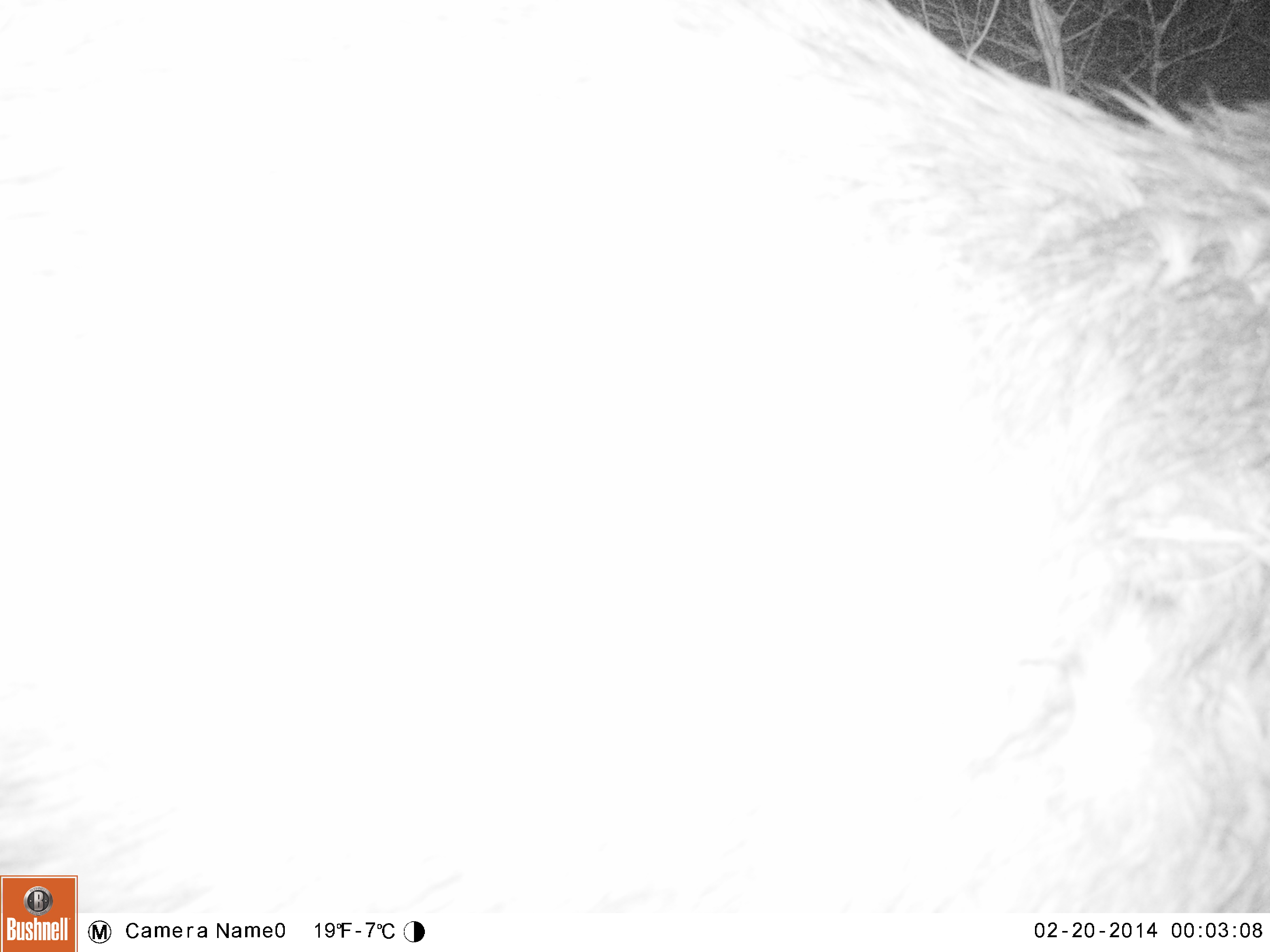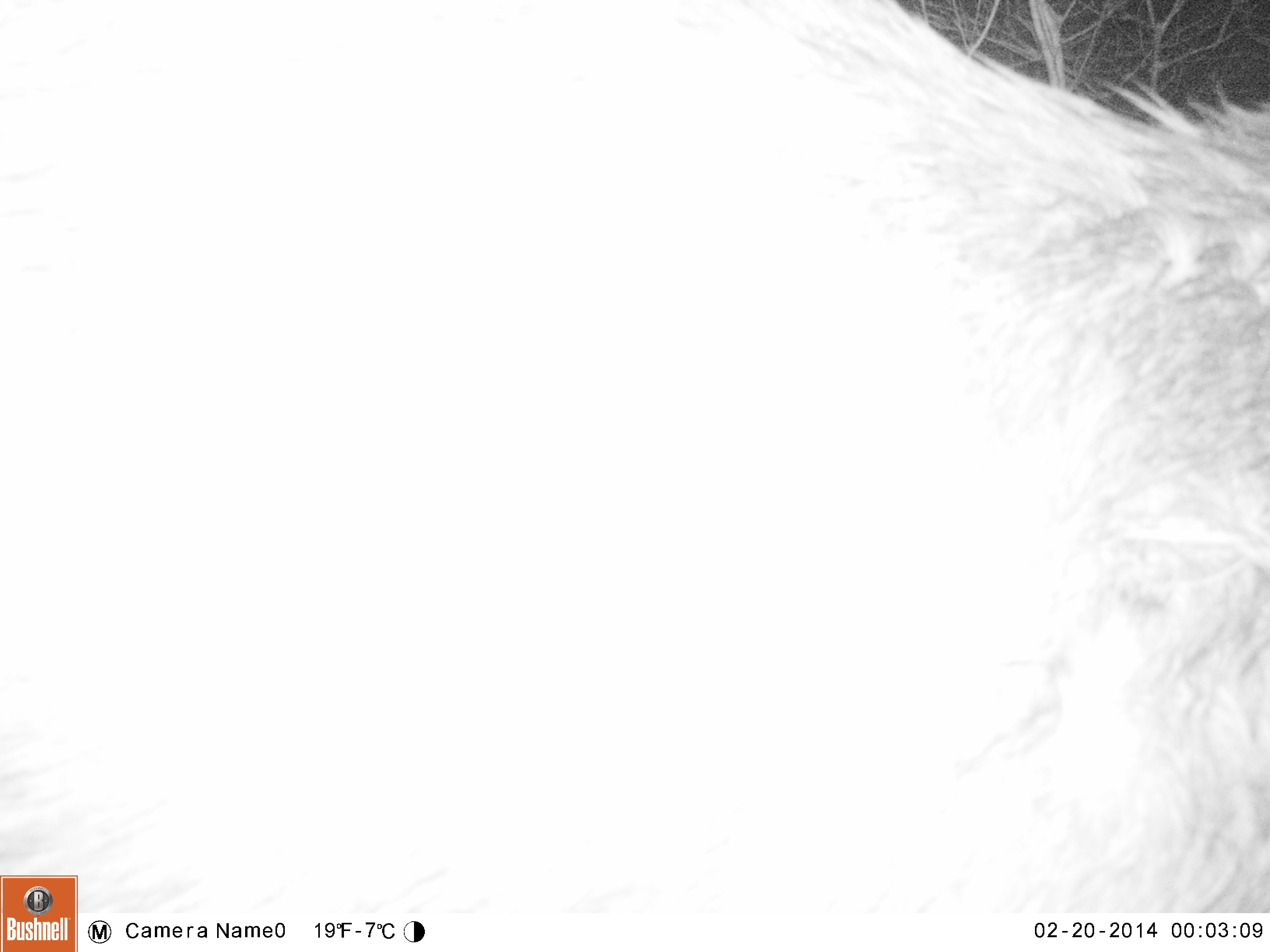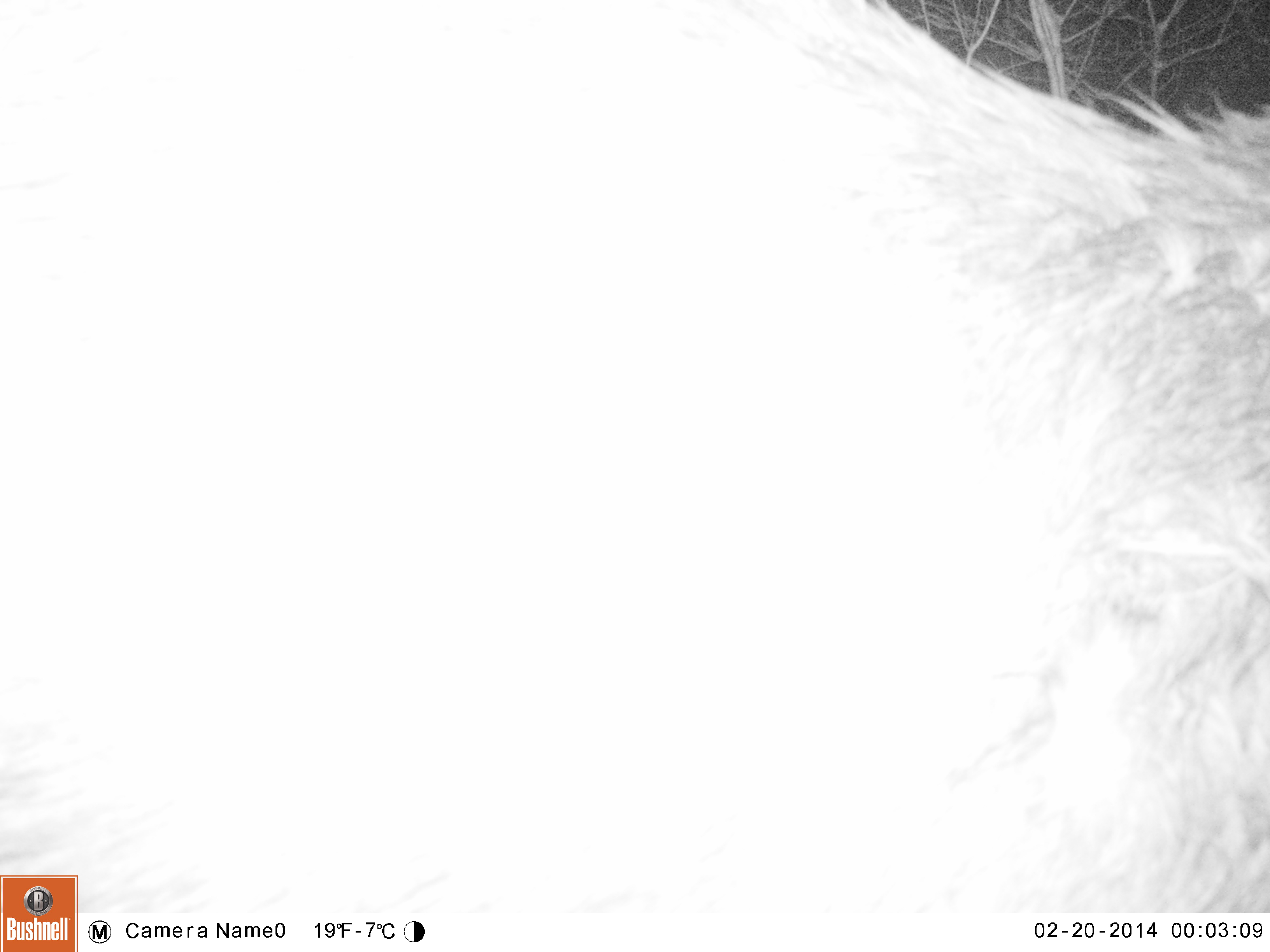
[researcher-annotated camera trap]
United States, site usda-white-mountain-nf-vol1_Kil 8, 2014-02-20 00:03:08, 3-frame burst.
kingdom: Animalia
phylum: Chordata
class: Mammalia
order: Artiodactyla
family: Cervidae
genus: Alces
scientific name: Alces alces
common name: moose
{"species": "moose (Alces alces)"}